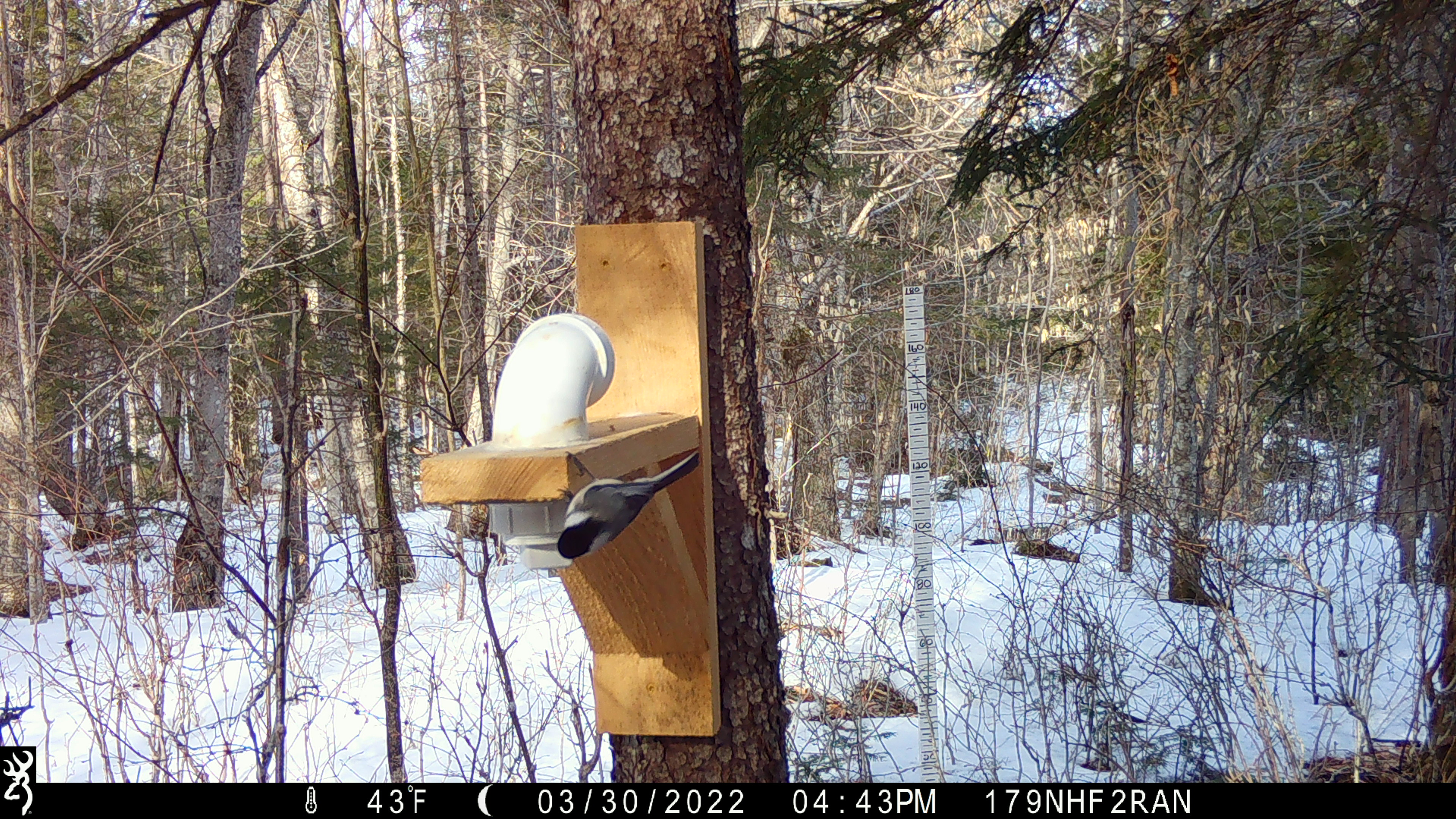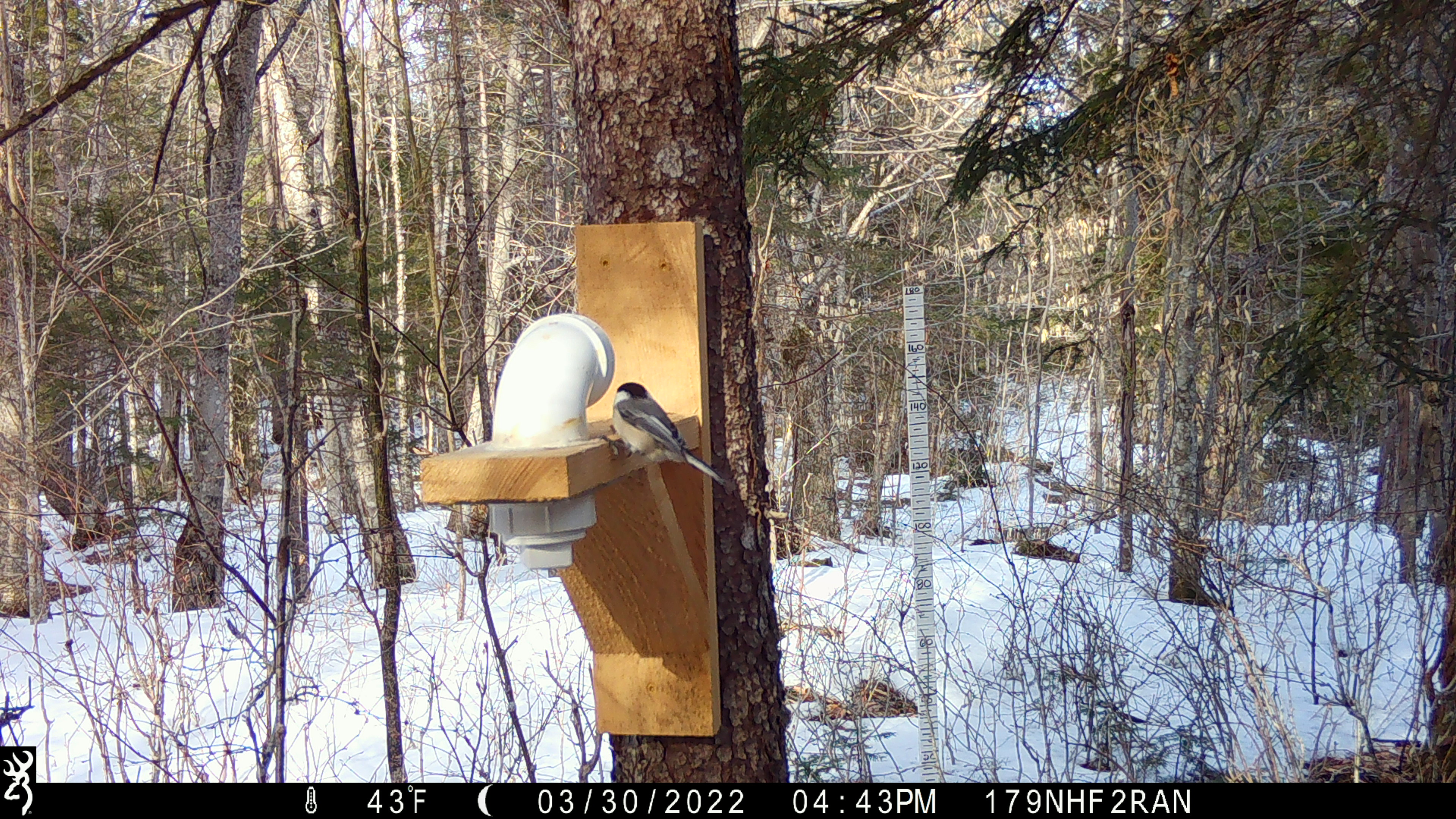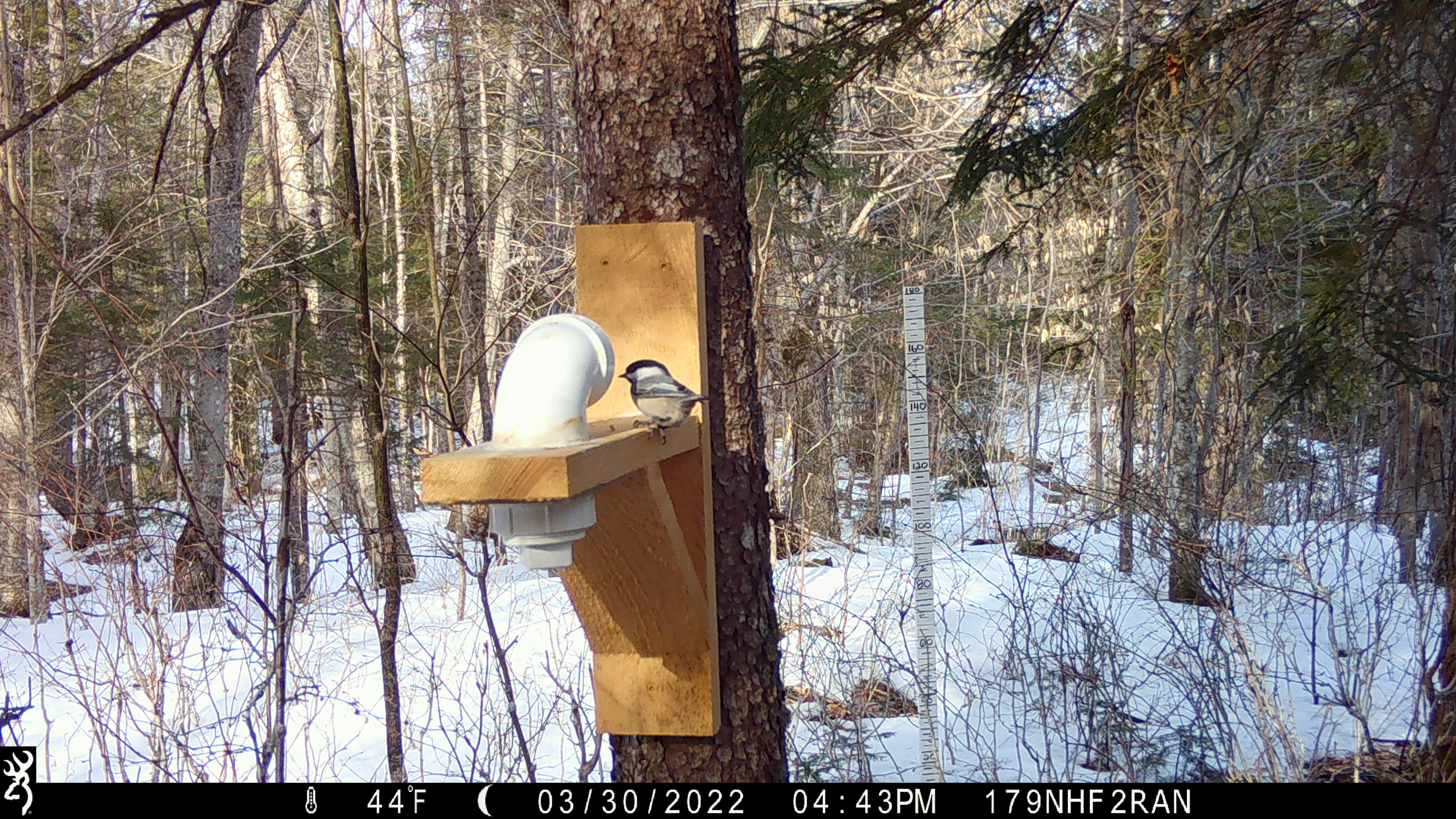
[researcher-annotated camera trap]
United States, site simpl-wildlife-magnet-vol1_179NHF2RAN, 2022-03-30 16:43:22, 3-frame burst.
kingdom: Animalia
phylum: Chordata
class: Aves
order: Passeriformes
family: Paridae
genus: Poecile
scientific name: Poecile atricapillus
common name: black-capped chickadee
Black-capped chickadee (Poecile atricapillus).